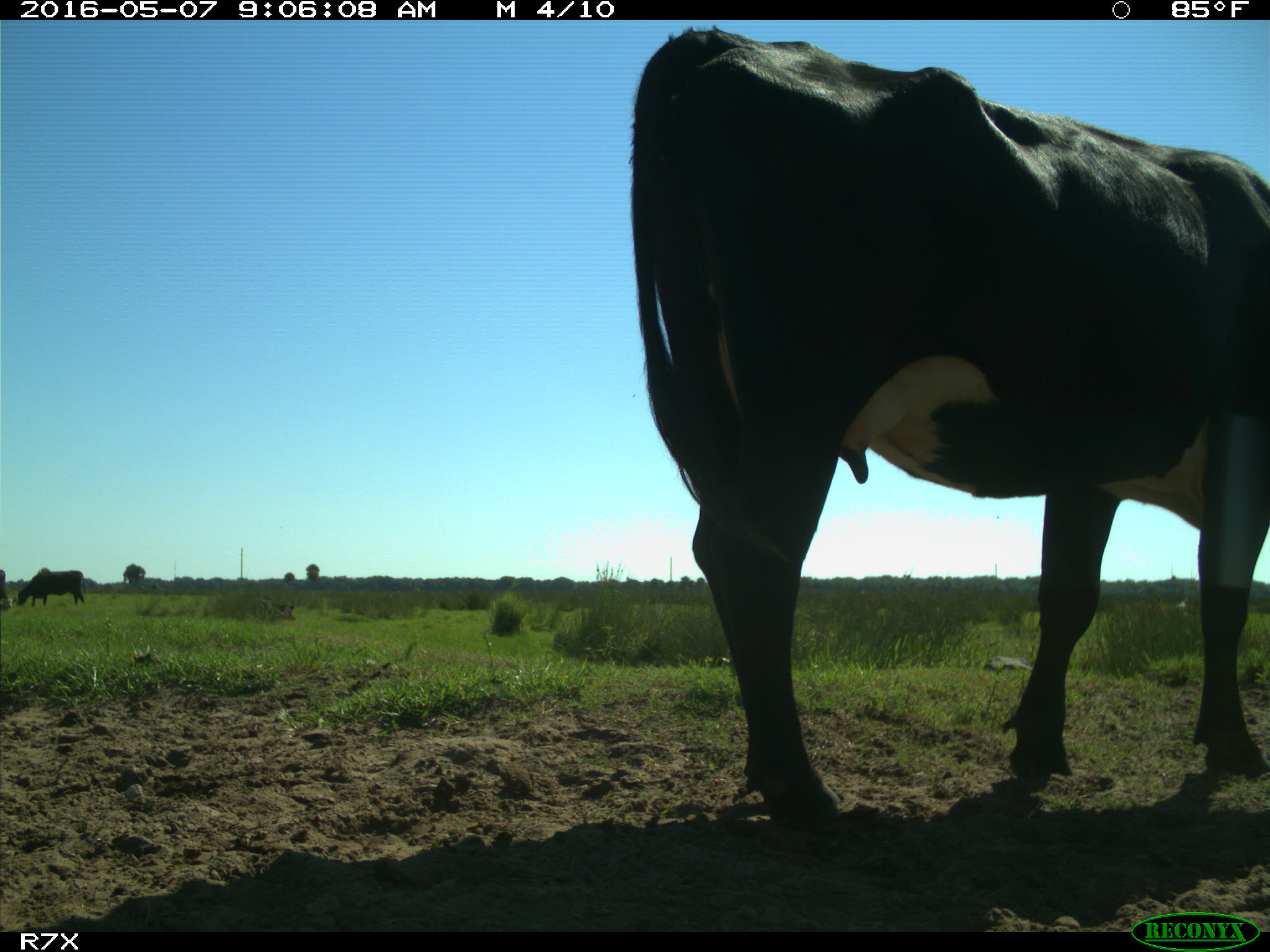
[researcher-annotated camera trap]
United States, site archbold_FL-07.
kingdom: Animalia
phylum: Chordata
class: Mammalia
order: Artiodactyla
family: Bovidae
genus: Bos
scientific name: Bos taurus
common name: domestic cow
Bos taurus (domestic cow).